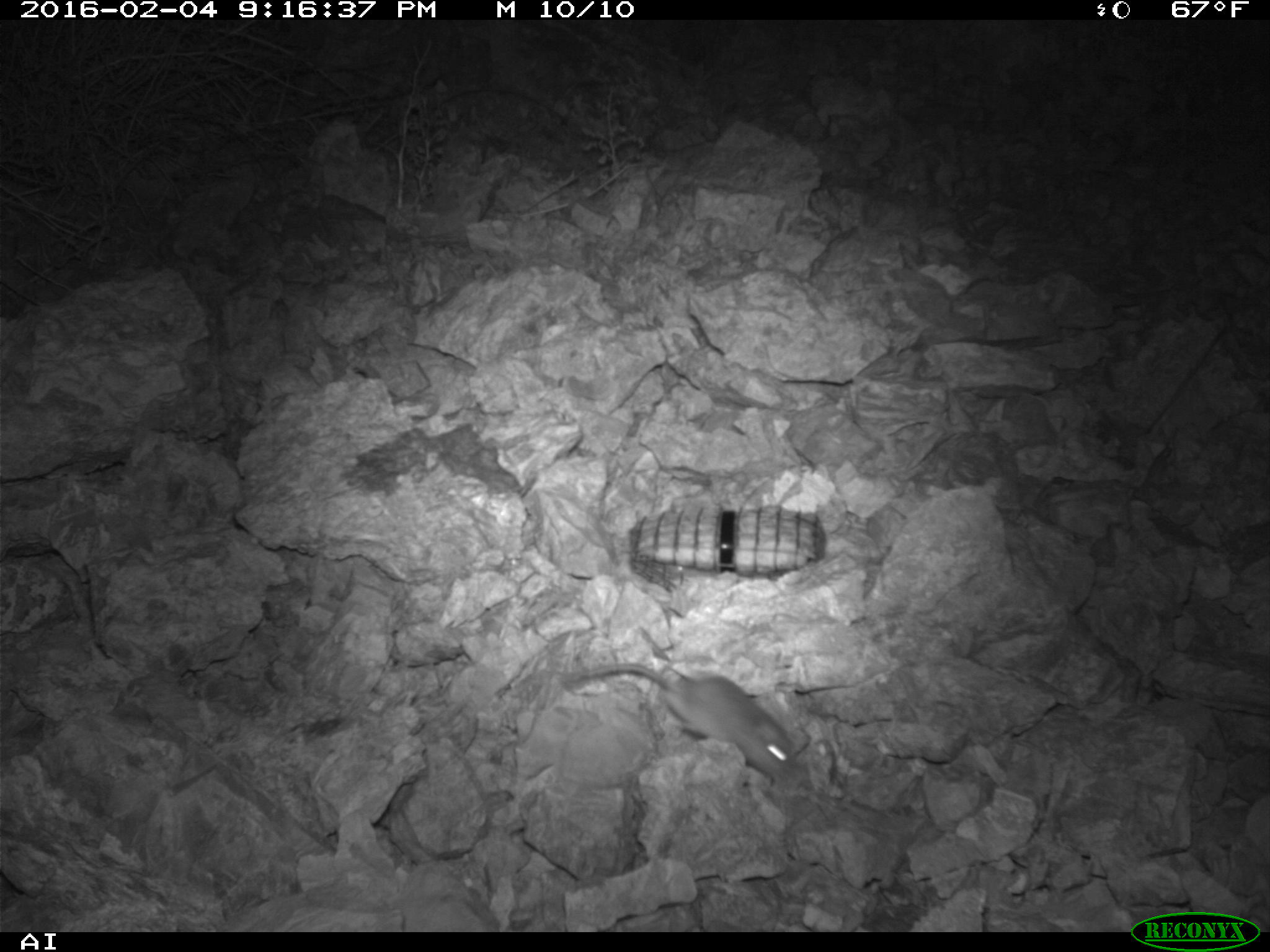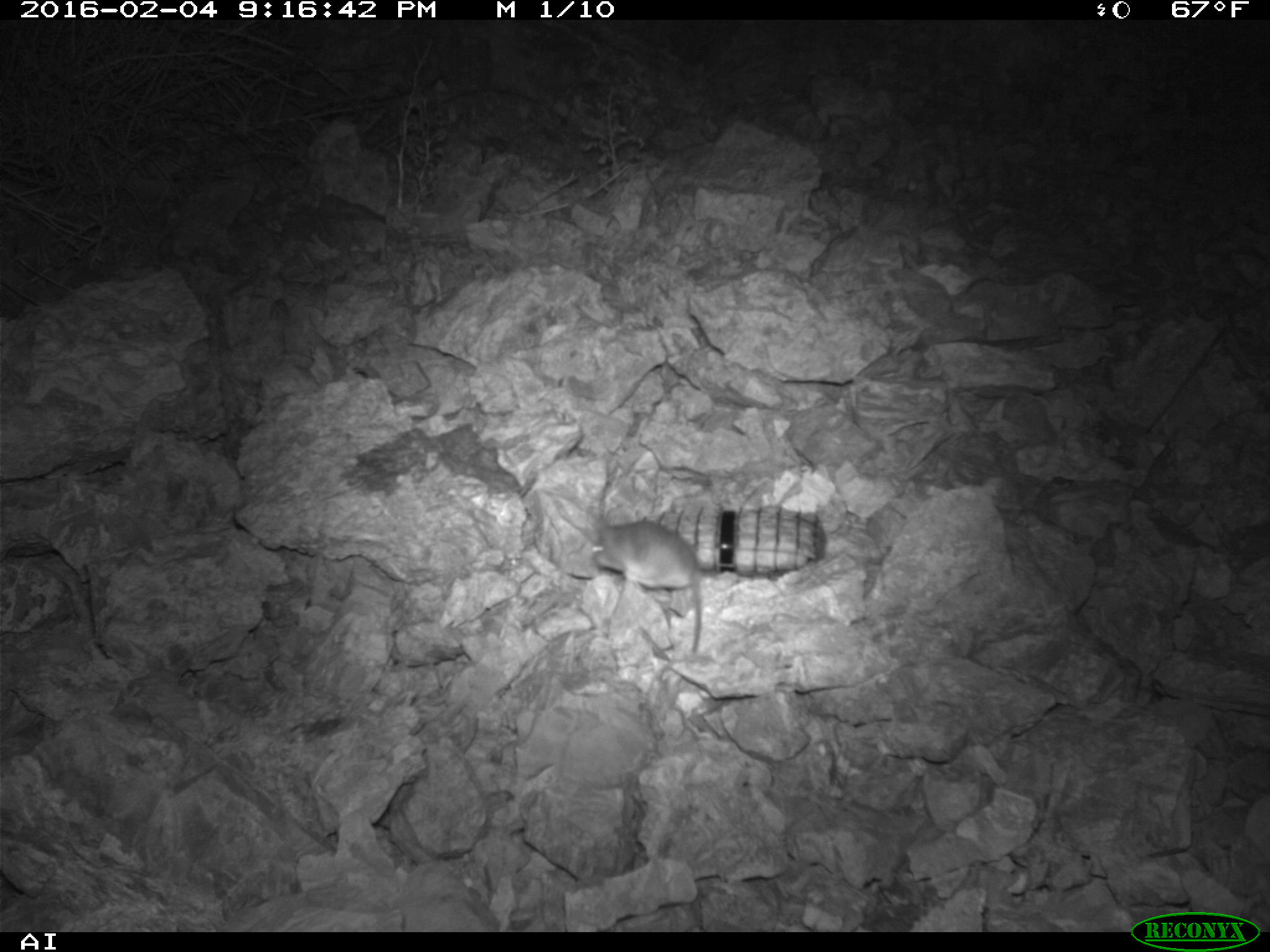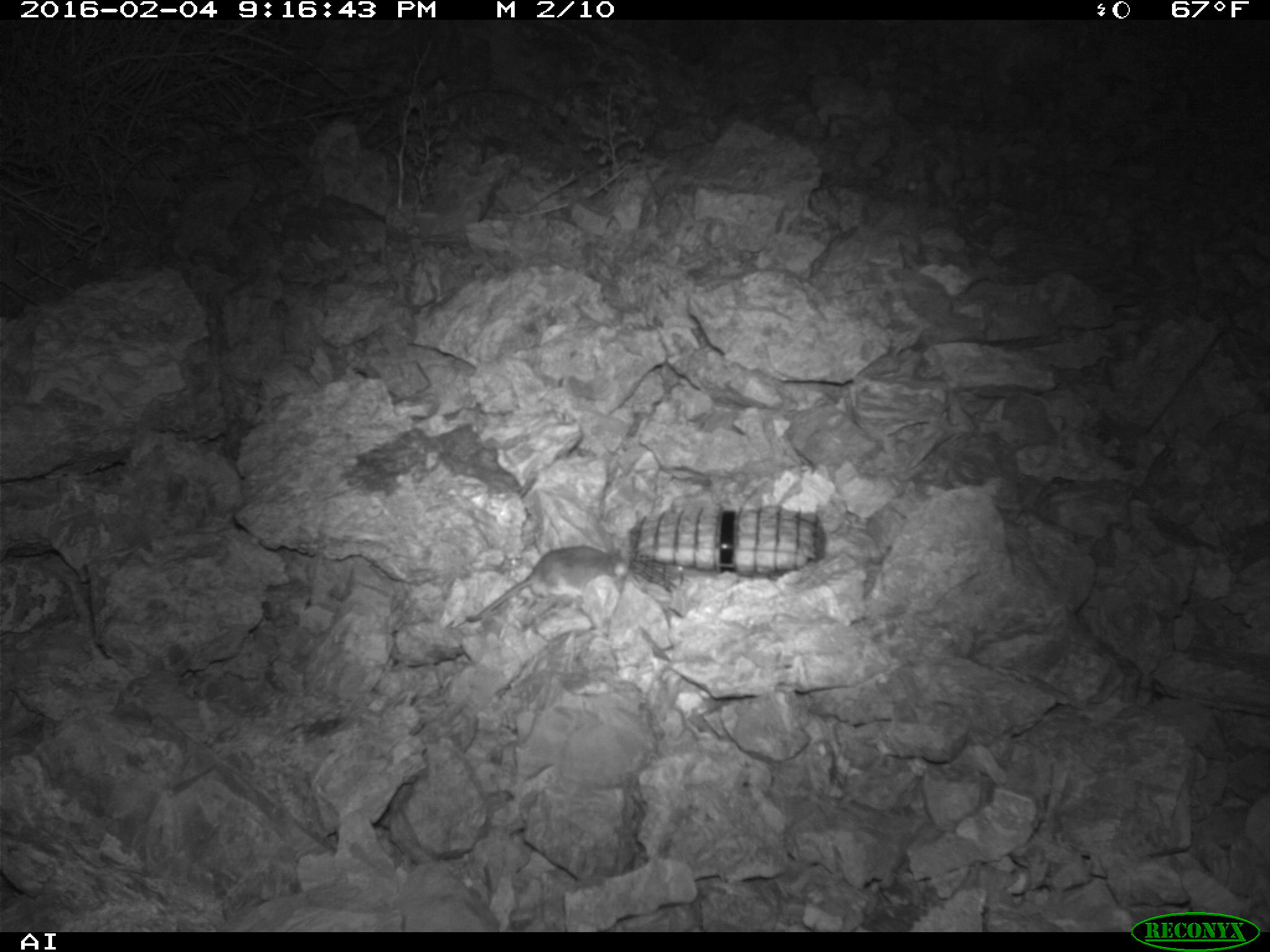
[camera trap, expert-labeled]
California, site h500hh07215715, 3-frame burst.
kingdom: Animalia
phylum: Chordata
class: Mammalia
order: Rodentia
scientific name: Rodentia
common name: rodent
Rodent (Rodentia).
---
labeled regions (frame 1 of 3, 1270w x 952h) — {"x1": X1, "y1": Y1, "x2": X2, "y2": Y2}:
rodent: {"x1": 565, "y1": 658, "x2": 796, "y2": 779}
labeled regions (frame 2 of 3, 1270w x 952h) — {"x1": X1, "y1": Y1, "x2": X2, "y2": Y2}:
rodent: {"x1": 587, "y1": 521, "x2": 702, "y2": 658}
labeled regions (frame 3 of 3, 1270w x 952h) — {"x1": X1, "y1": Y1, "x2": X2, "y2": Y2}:
rodent: {"x1": 467, "y1": 544, "x2": 627, "y2": 621}